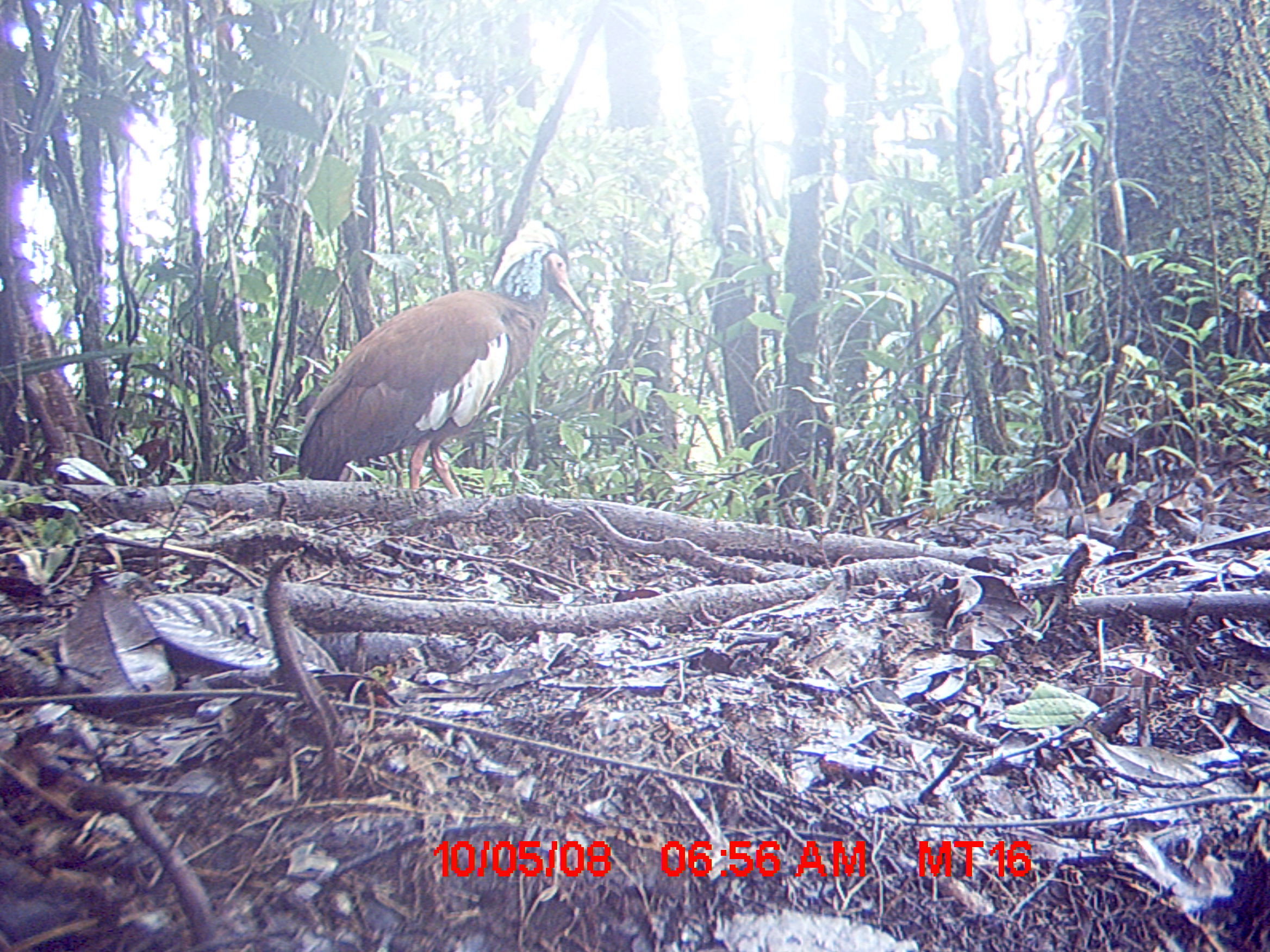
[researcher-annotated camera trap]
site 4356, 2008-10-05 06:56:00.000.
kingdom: Animalia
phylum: Chordata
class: Aves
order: Pelecaniformes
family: Threskiornithidae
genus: Lophotibis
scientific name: Lophotibis cristata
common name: madagascan ibis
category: lophotibis cristataa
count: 2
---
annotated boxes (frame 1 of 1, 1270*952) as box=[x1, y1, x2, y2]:
lophotibis cristataa: box=[294, 219, 591, 497]